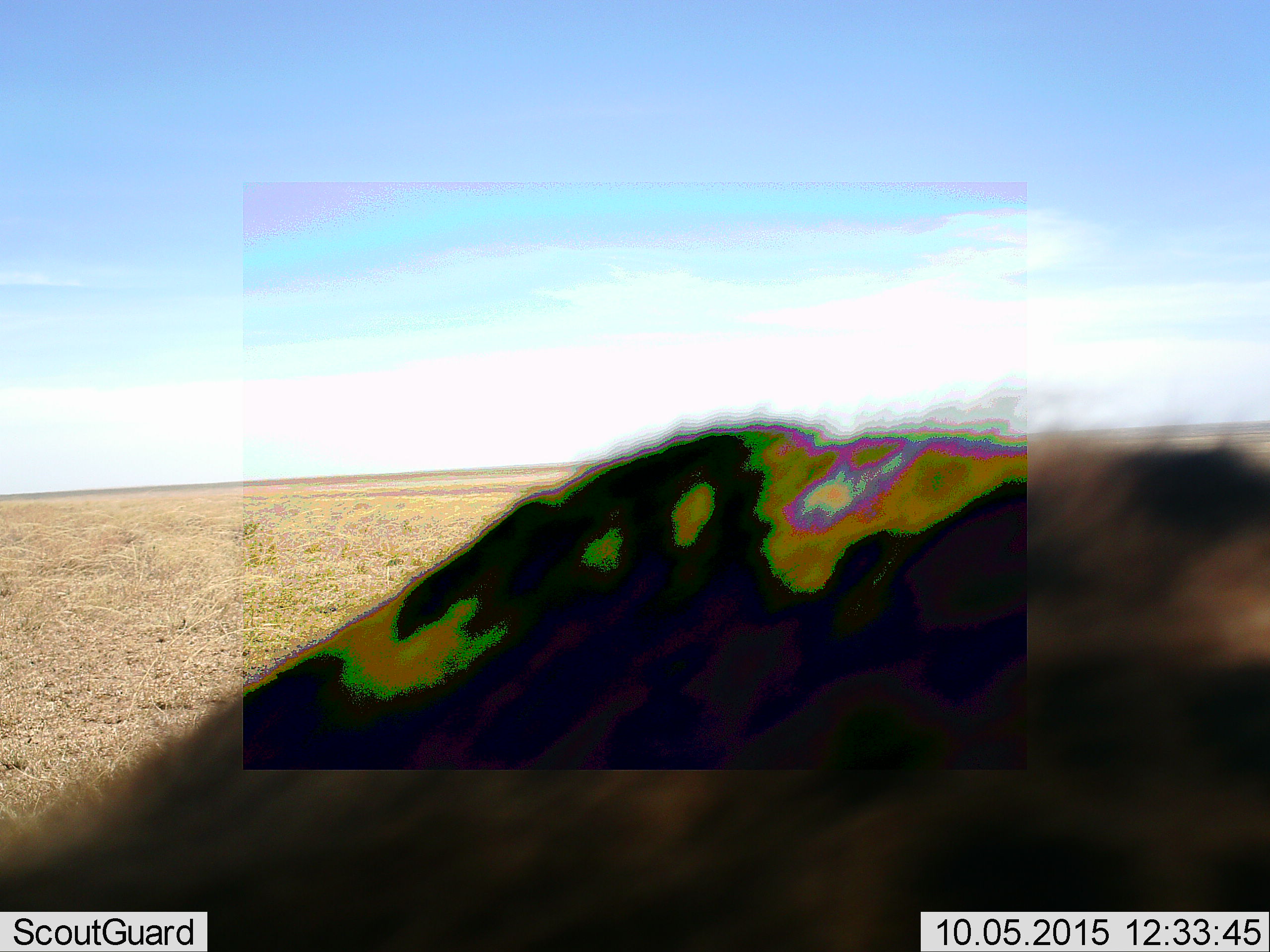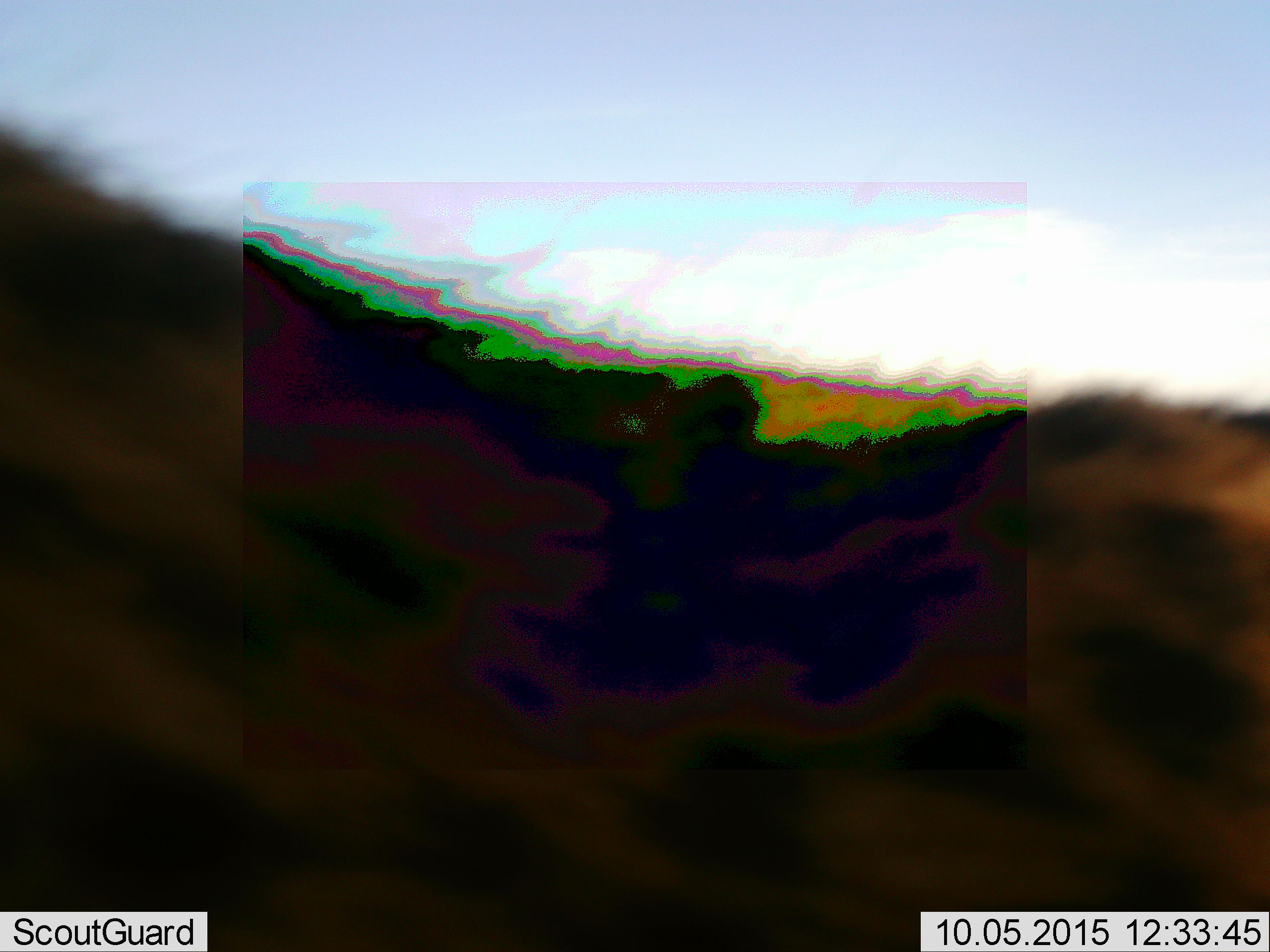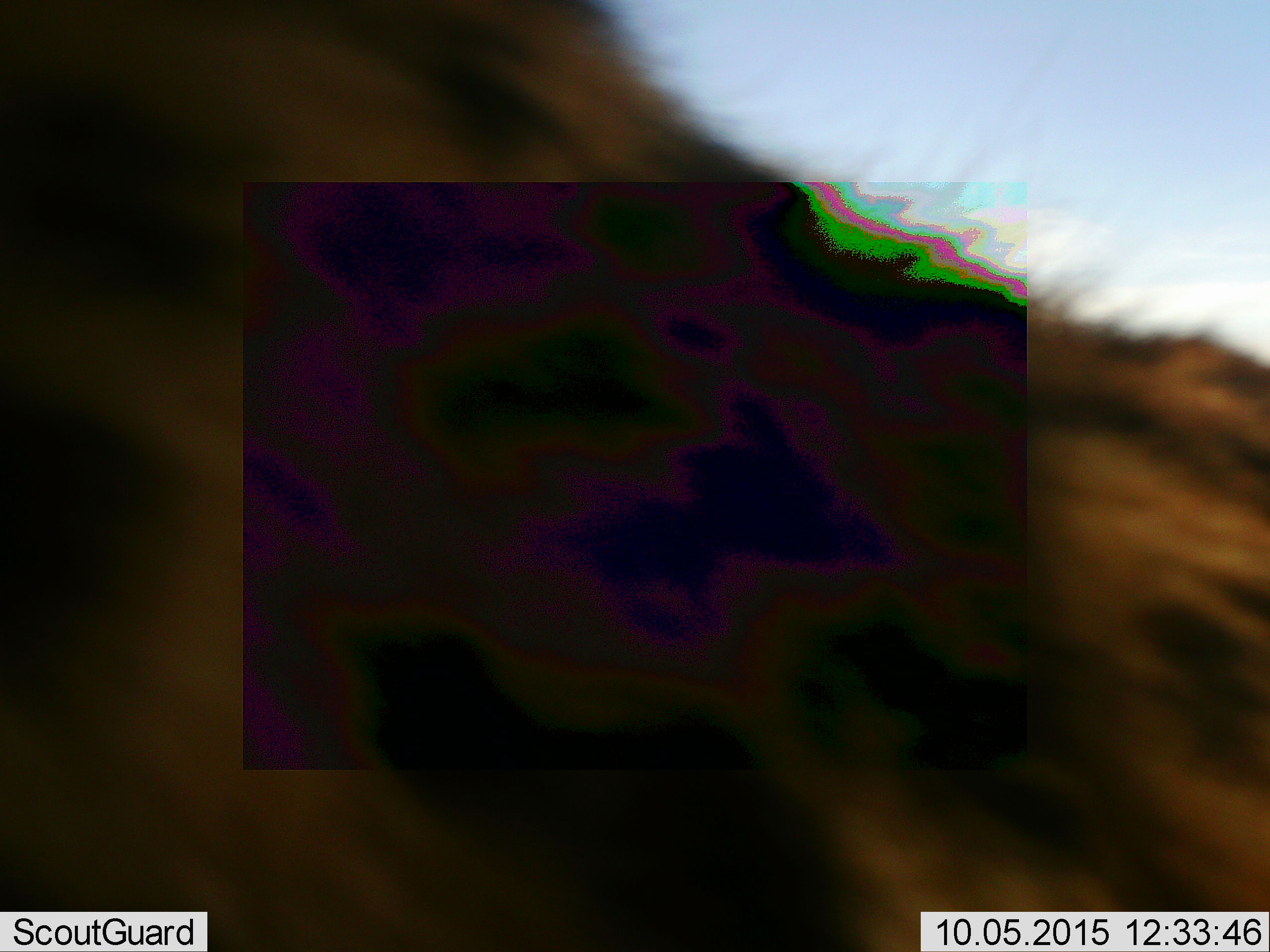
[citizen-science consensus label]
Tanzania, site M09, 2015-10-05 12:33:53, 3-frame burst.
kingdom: Animalia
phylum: Chordata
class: Mammalia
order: Carnivora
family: Hyaenidae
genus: Crocuta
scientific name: Crocuta crocuta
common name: spotted hyena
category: hyenaspotted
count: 1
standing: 60%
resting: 0%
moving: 40%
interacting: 0%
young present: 0%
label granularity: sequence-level